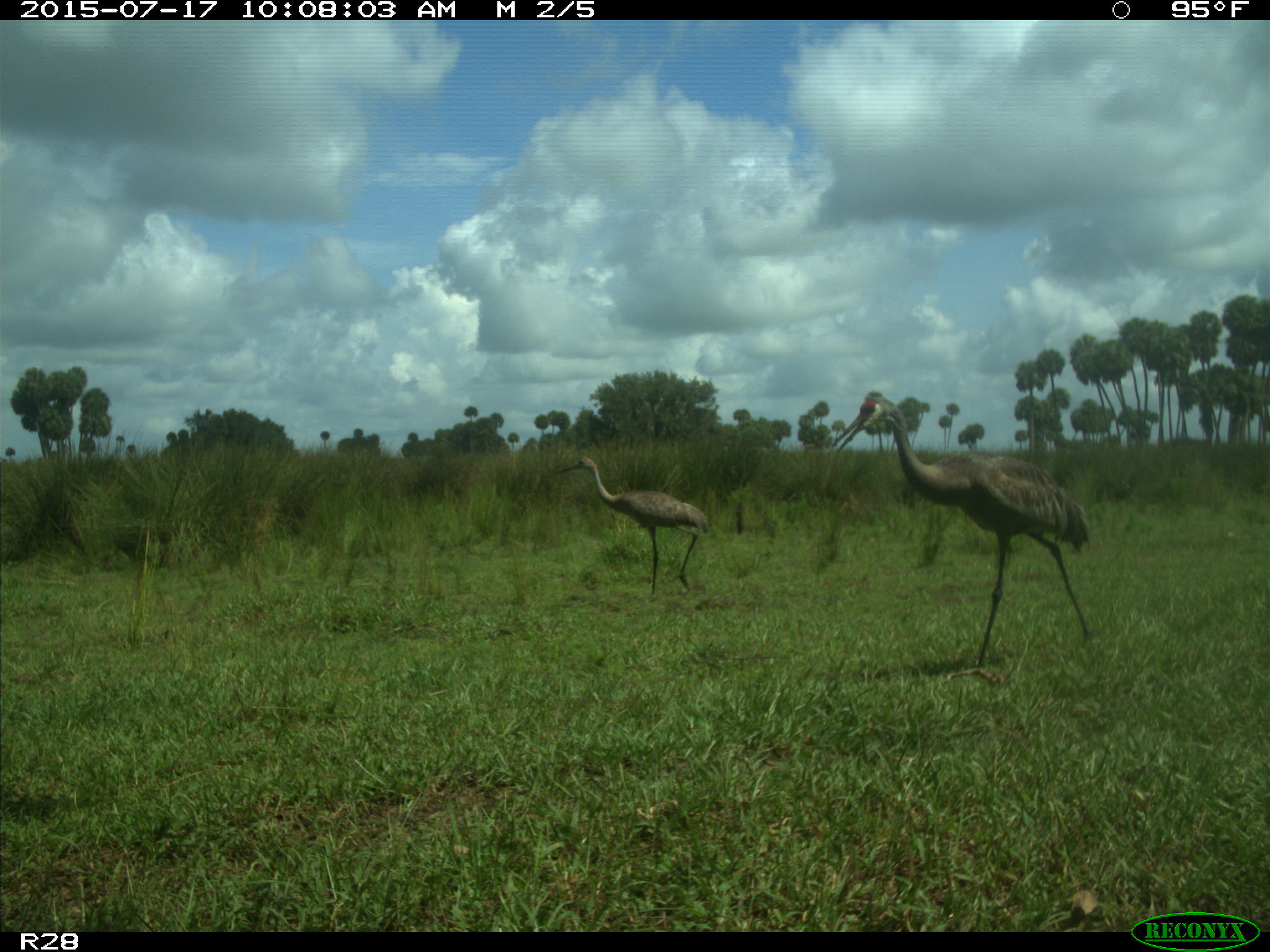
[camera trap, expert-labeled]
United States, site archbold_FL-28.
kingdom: Animalia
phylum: Chordata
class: Aves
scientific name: Aves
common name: birds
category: unidentified bird